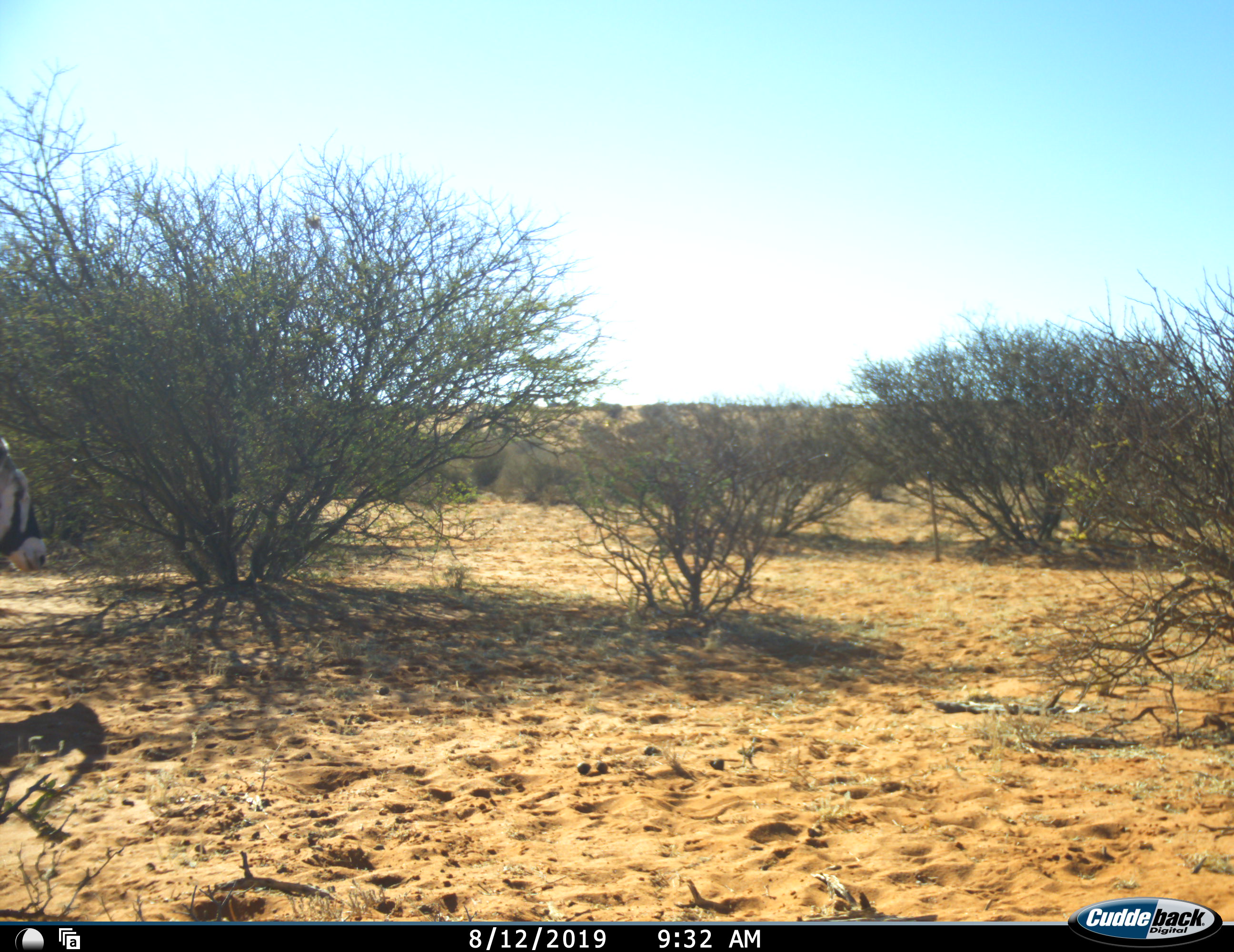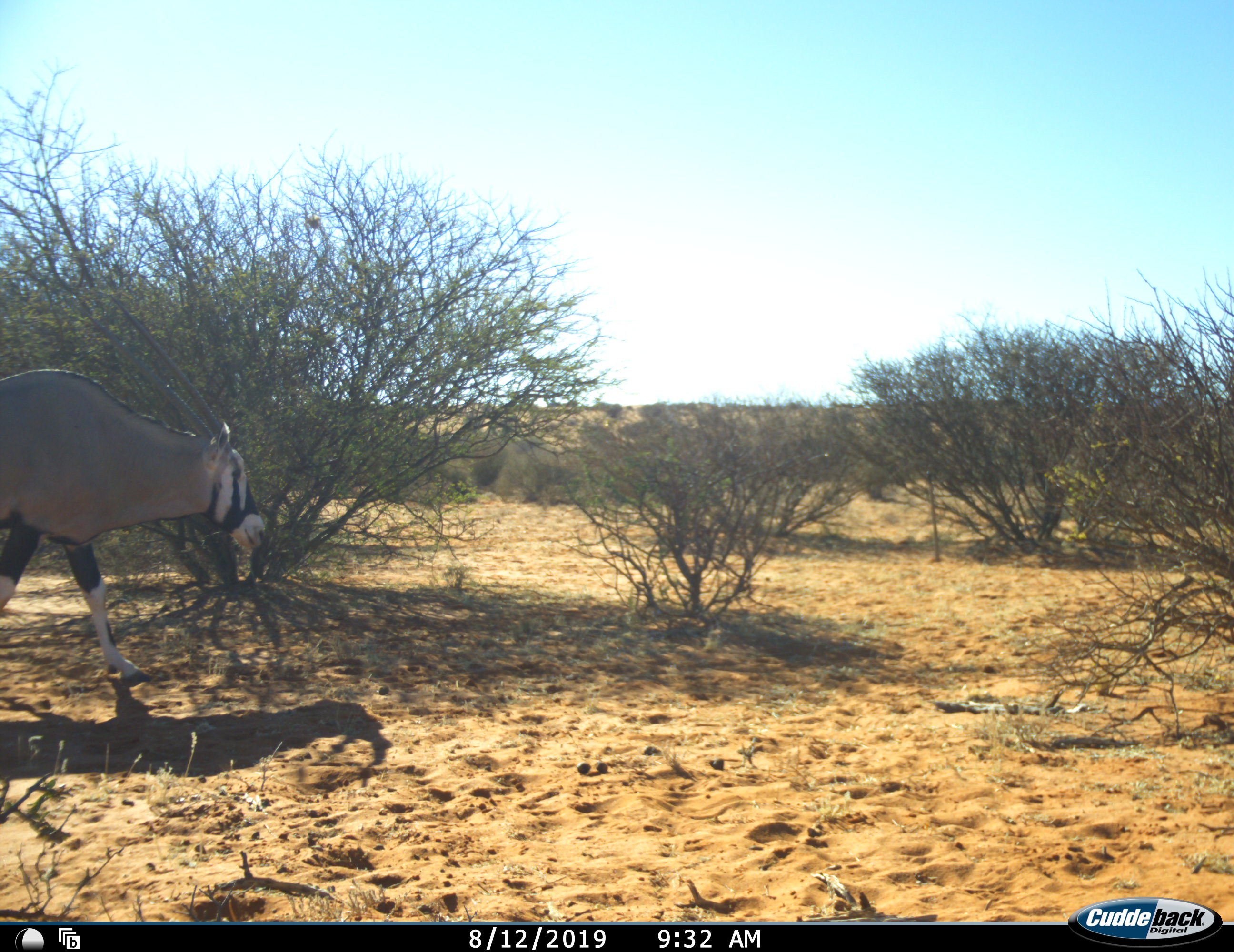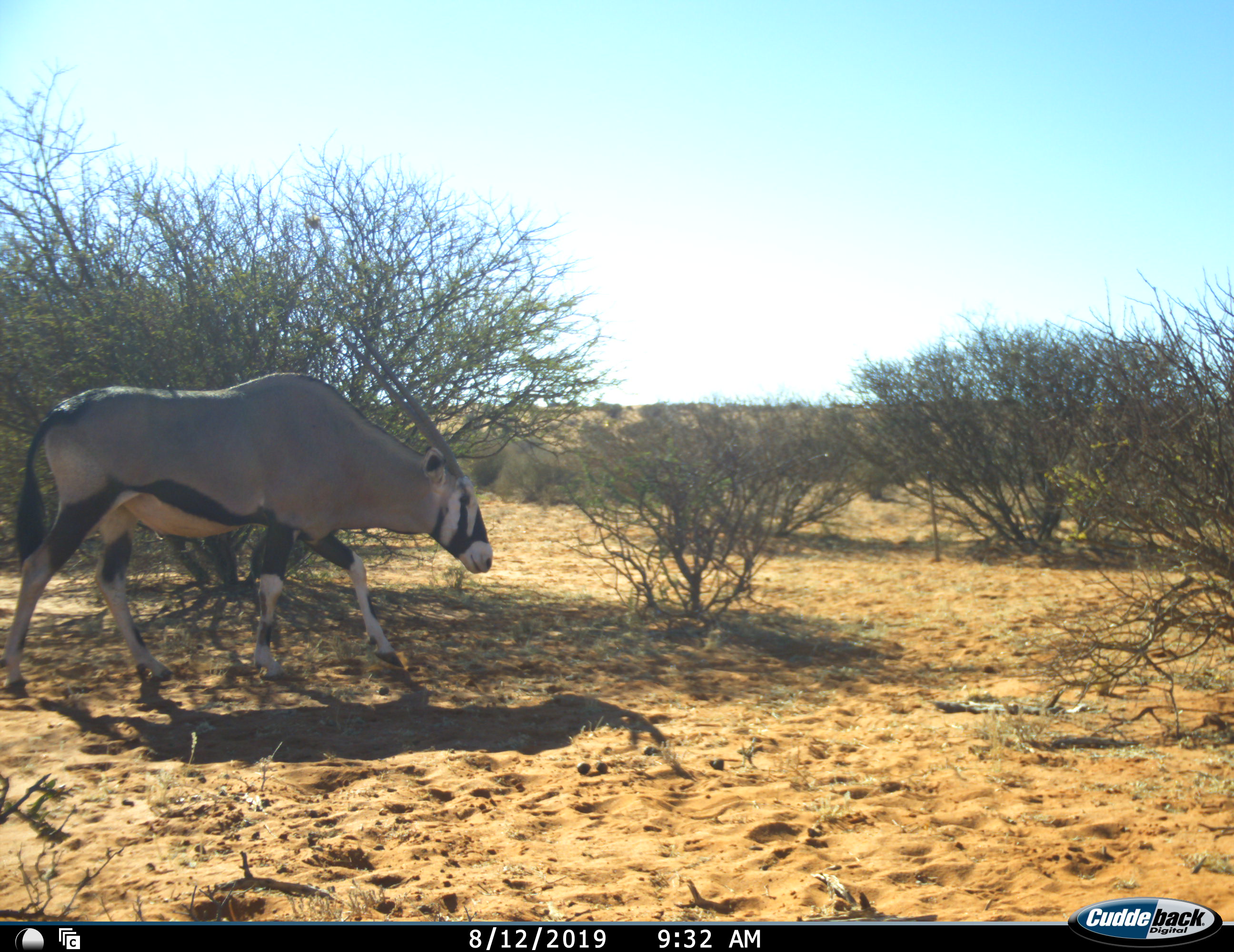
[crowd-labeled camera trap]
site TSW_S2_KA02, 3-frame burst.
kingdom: Animalia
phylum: Chordata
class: Mammalia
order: Artiodactyla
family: Bovidae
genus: Oryx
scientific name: Oryx gazella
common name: gemsbok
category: oryx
Oryx (gemsbok) (Oryx gazella), count 1. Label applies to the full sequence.